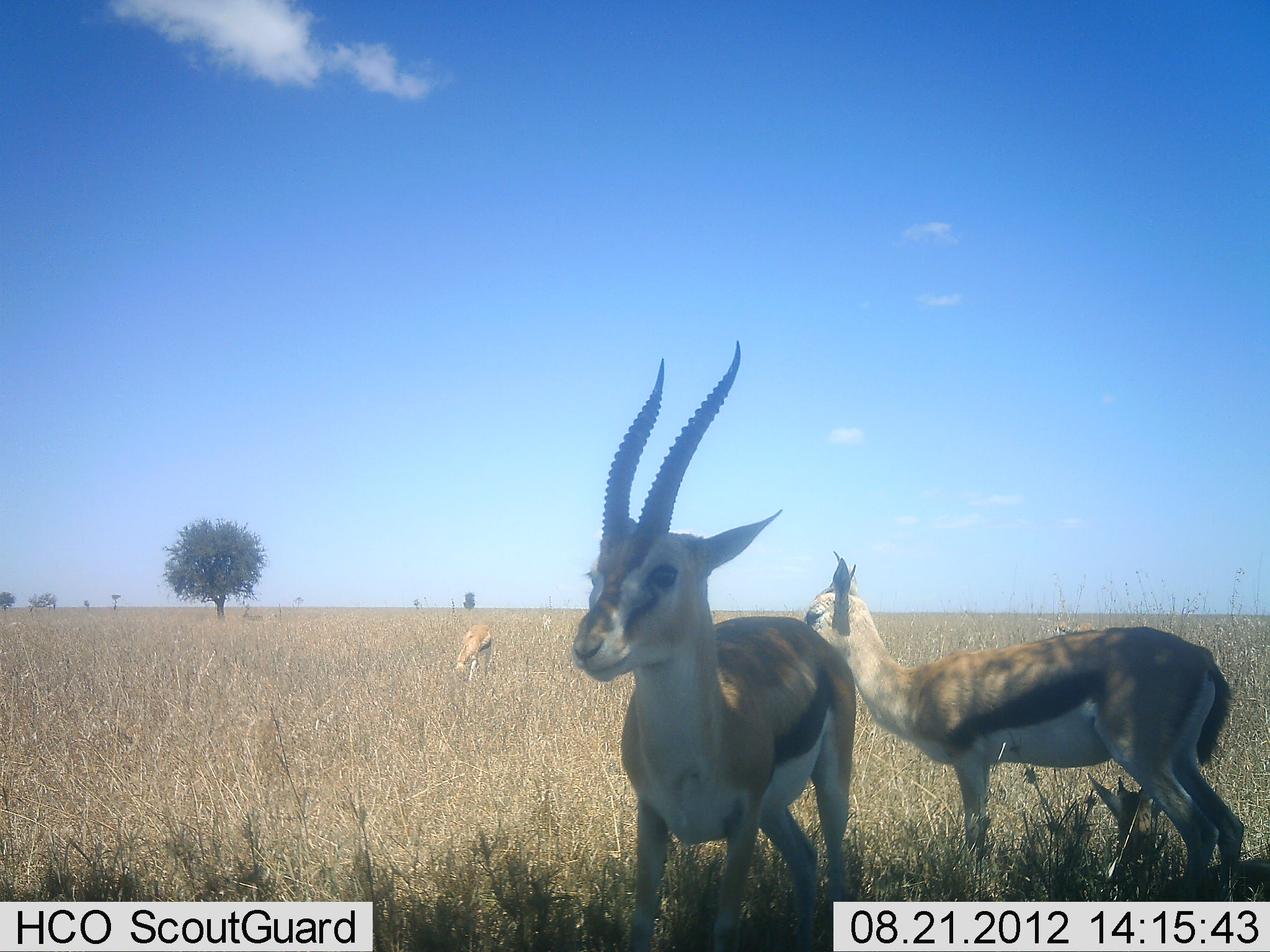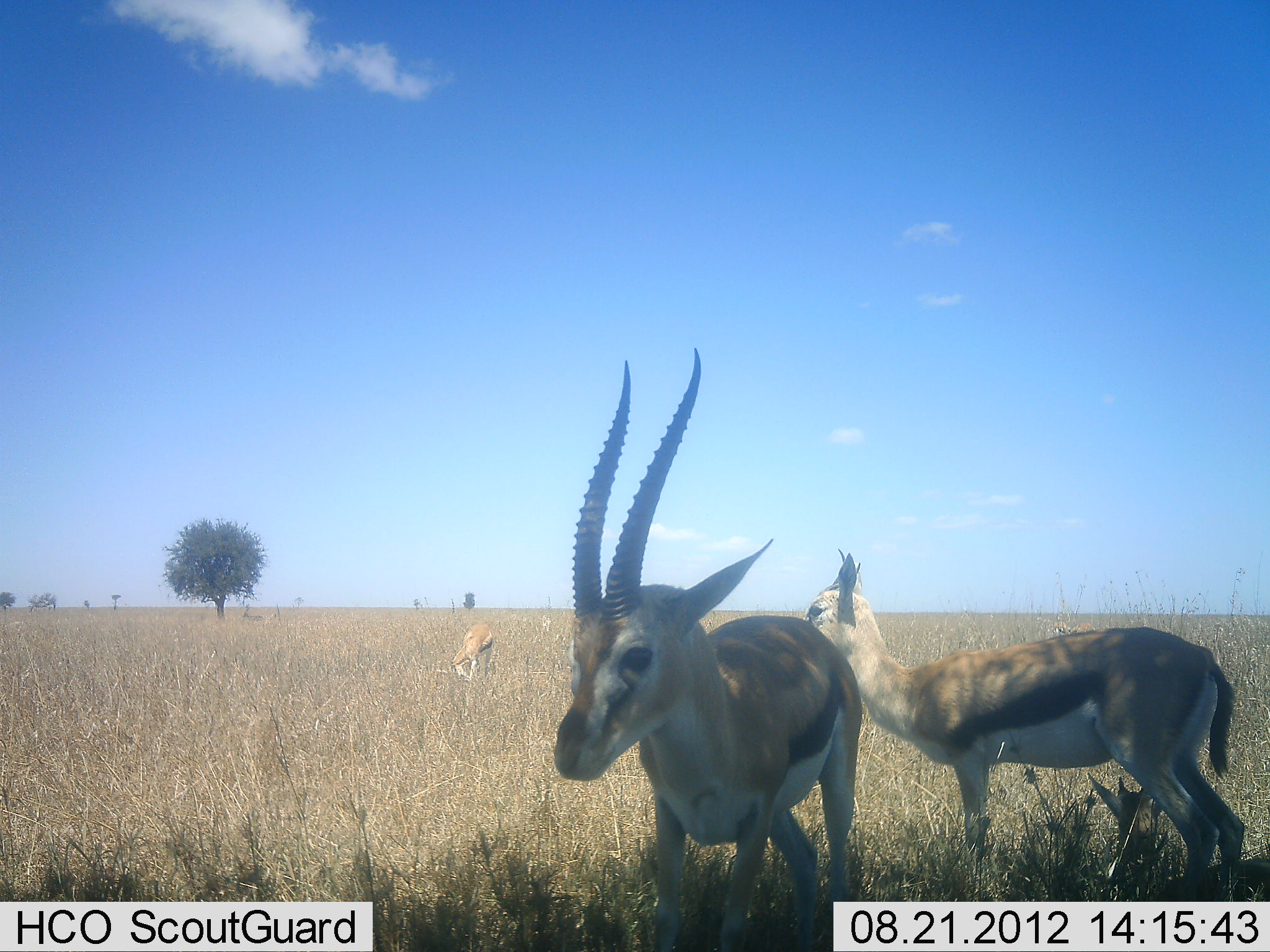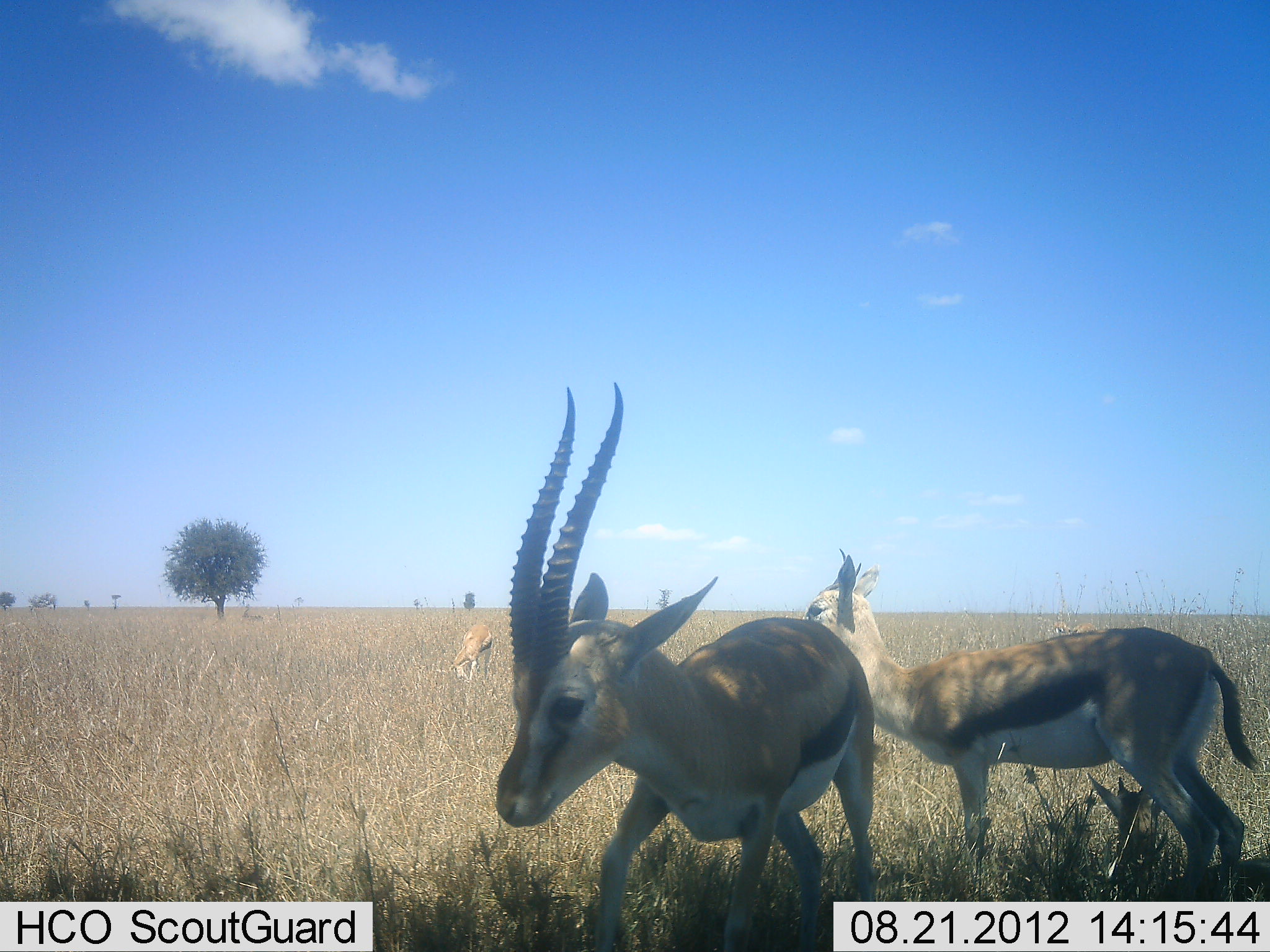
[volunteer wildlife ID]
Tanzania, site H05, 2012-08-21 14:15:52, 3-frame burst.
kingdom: Animalia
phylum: Chordata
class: Mammalia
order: Artiodactyla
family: Bovidae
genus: Eudorcas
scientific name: Eudorcas thomsonii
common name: thomson's gazelle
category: gazellethomsons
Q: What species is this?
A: Gazellethomsons (thomson's gazelle) (Eudorcas thomsonii).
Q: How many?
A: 3.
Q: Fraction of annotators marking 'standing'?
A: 100%.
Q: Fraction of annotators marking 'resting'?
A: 0%.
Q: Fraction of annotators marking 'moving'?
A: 0%.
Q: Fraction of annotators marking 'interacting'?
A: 0%.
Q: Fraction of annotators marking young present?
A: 10%.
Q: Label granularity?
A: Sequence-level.